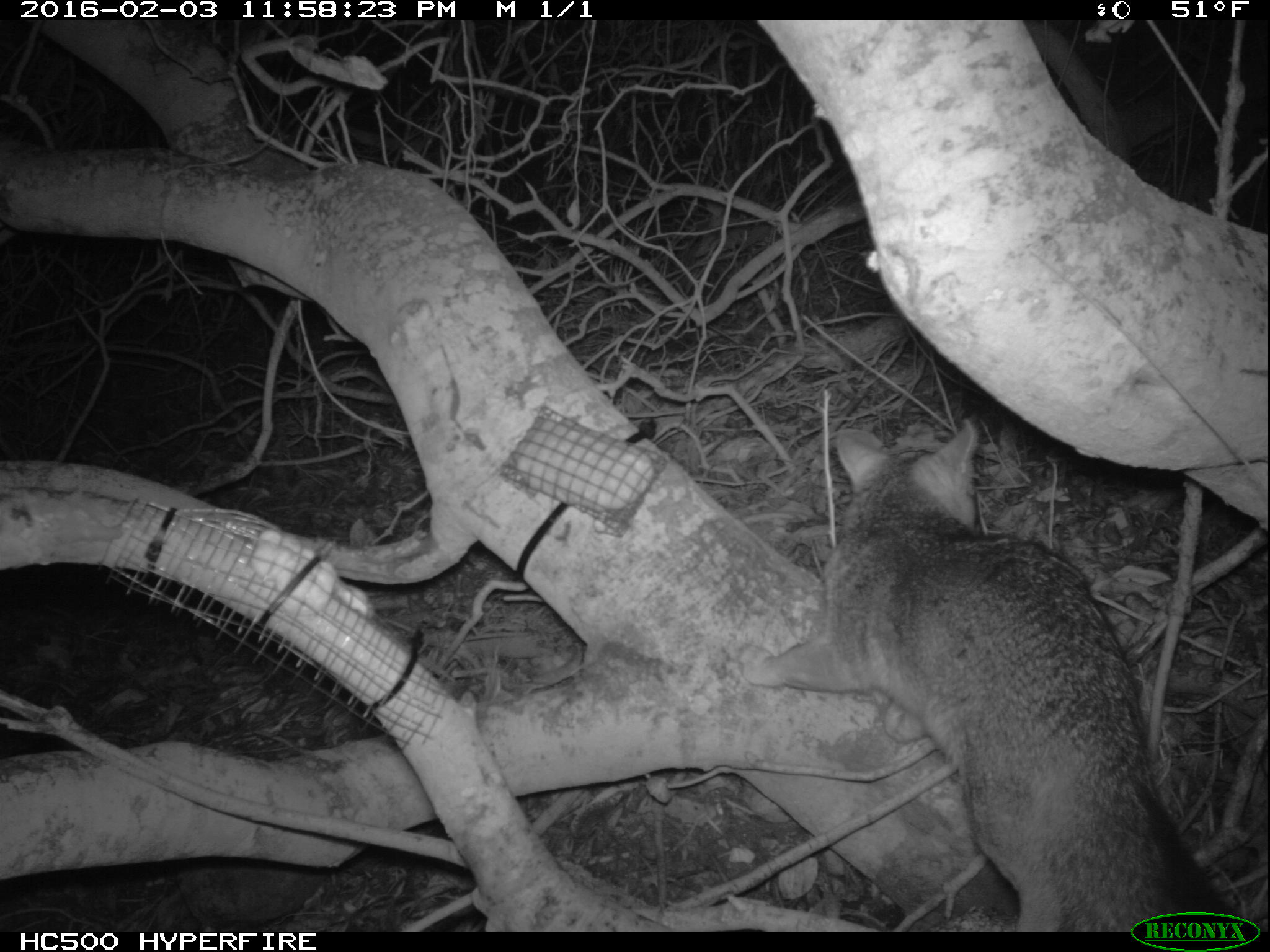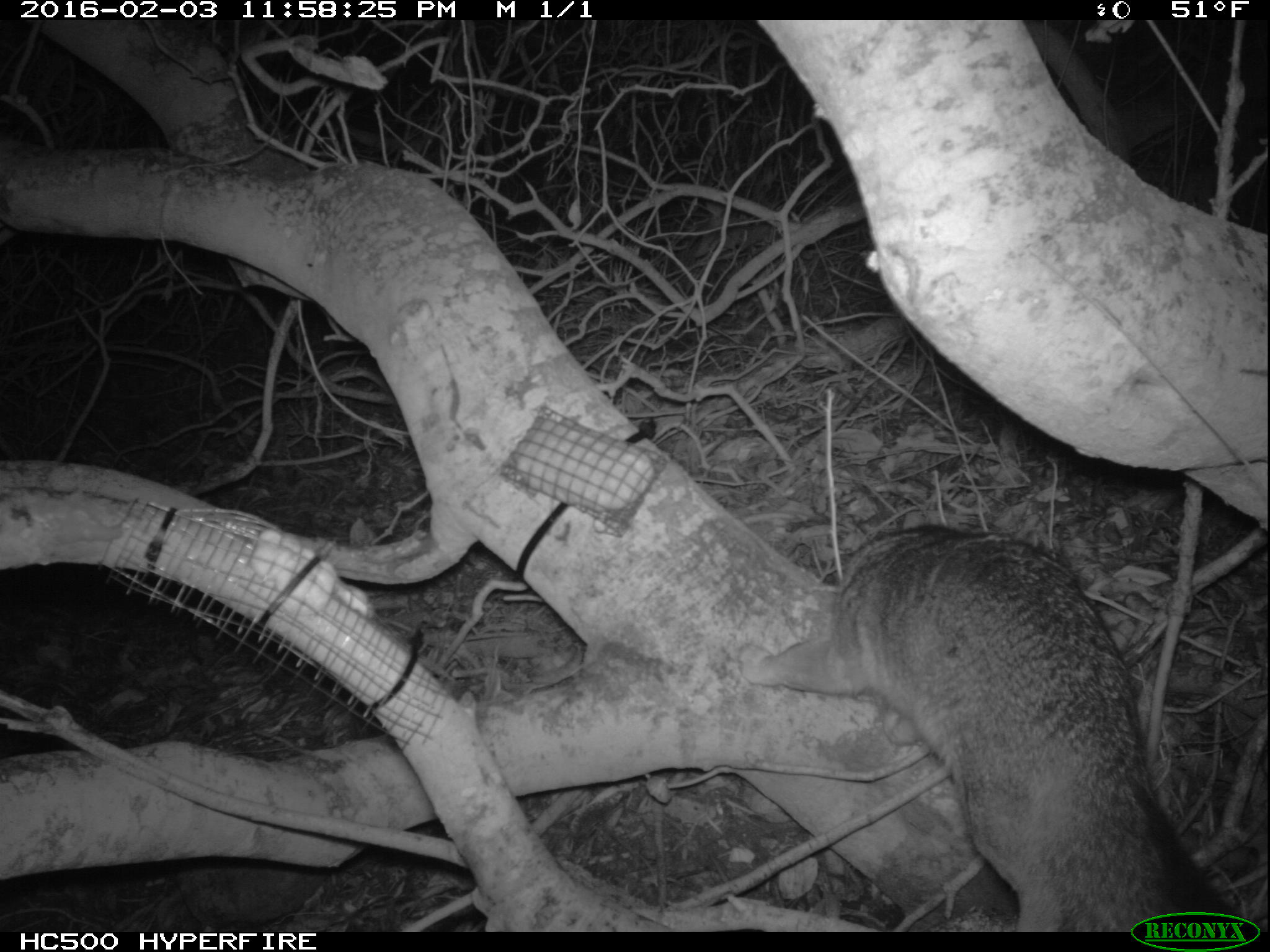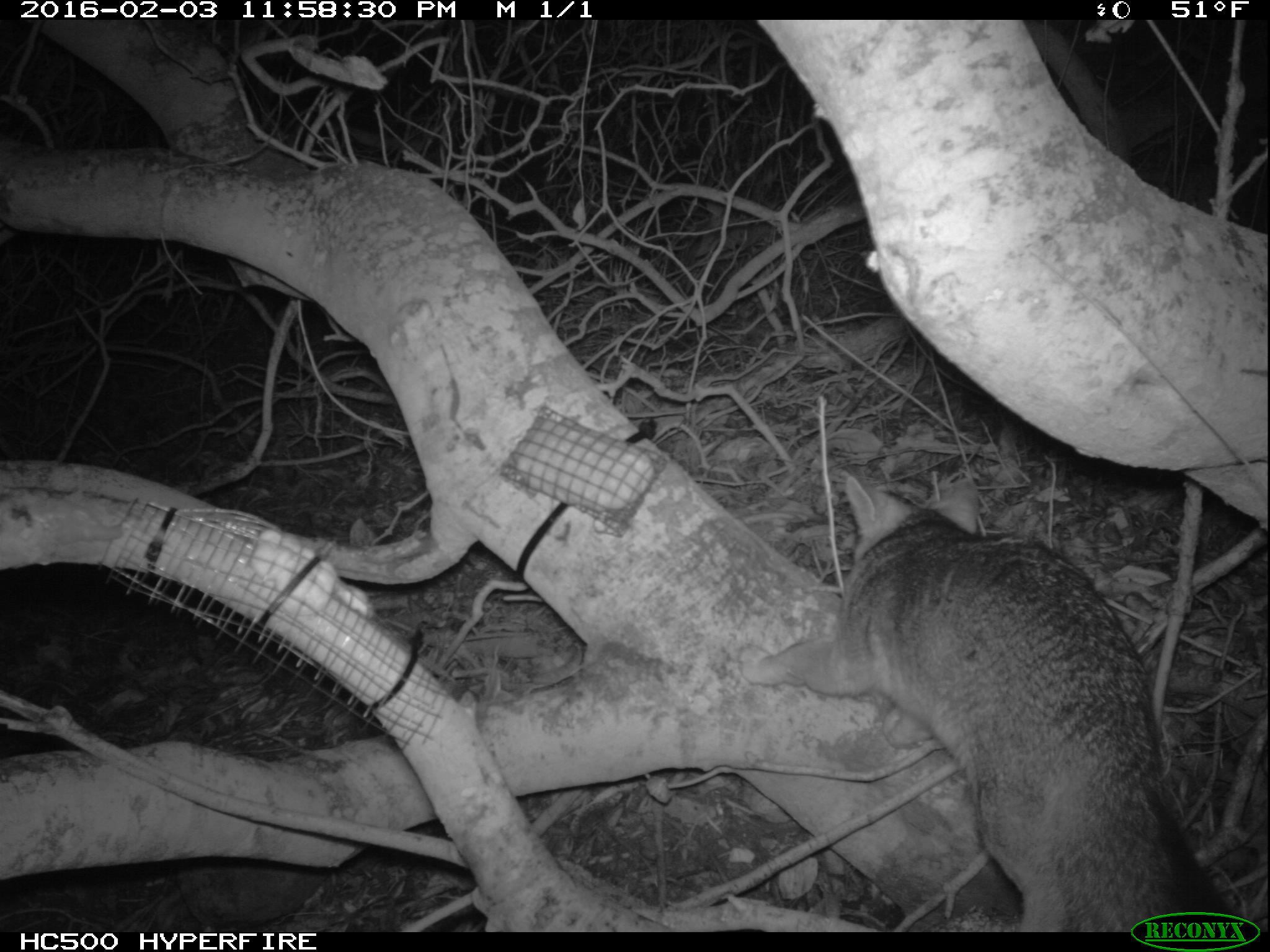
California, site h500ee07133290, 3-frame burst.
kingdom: Animalia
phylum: Chordata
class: Mammalia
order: Carnivora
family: Canidae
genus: Urocyon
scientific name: Urocyon littoralis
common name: island fox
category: fox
Fox (island fox) (Urocyon littoralis).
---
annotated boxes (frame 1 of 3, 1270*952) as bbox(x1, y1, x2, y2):
fox: bbox(737, 418, 1241, 930)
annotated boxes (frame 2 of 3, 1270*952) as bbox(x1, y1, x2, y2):
fox: bbox(740, 523, 1241, 930)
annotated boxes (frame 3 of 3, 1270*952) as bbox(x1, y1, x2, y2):
fox: bbox(739, 472, 1241, 930)